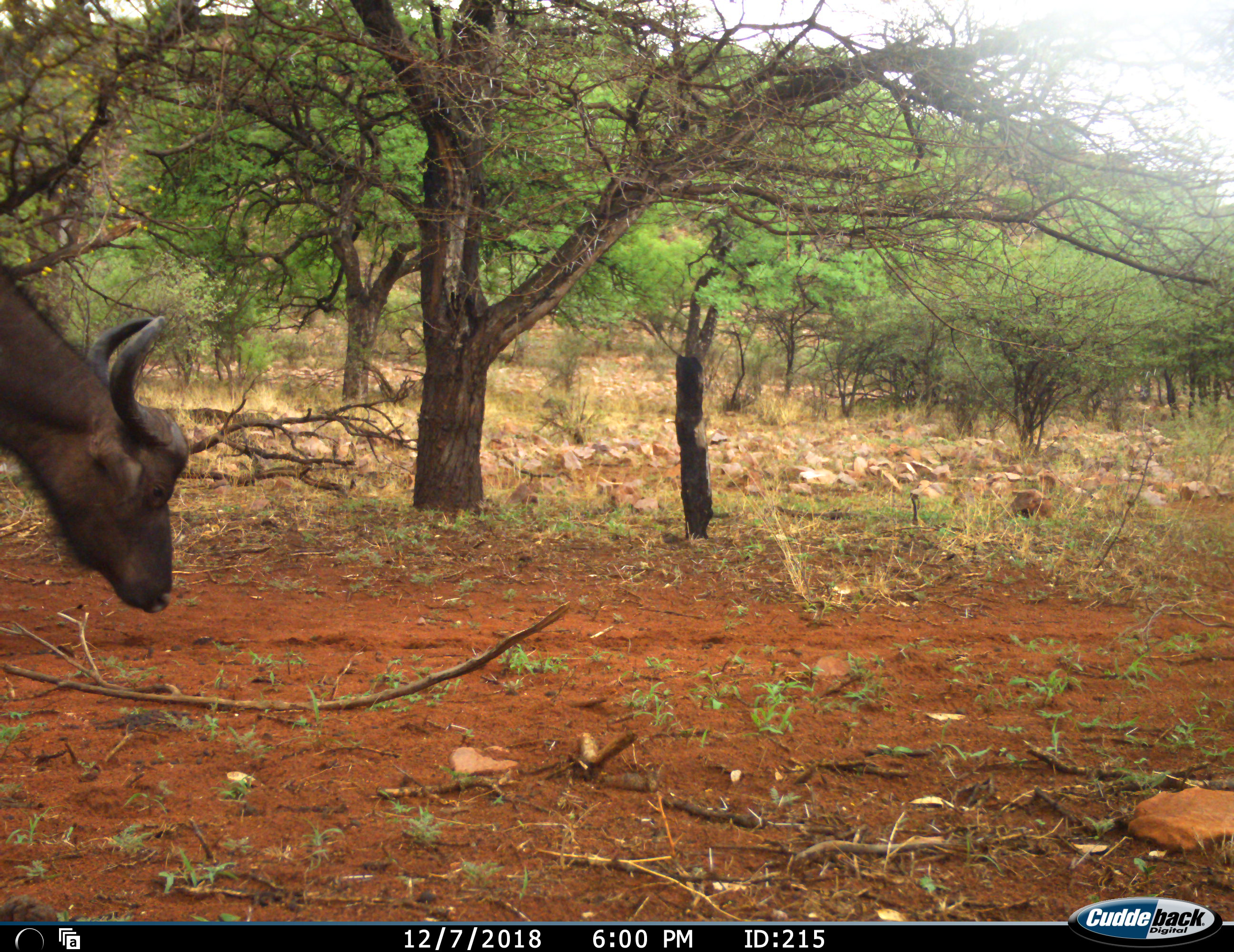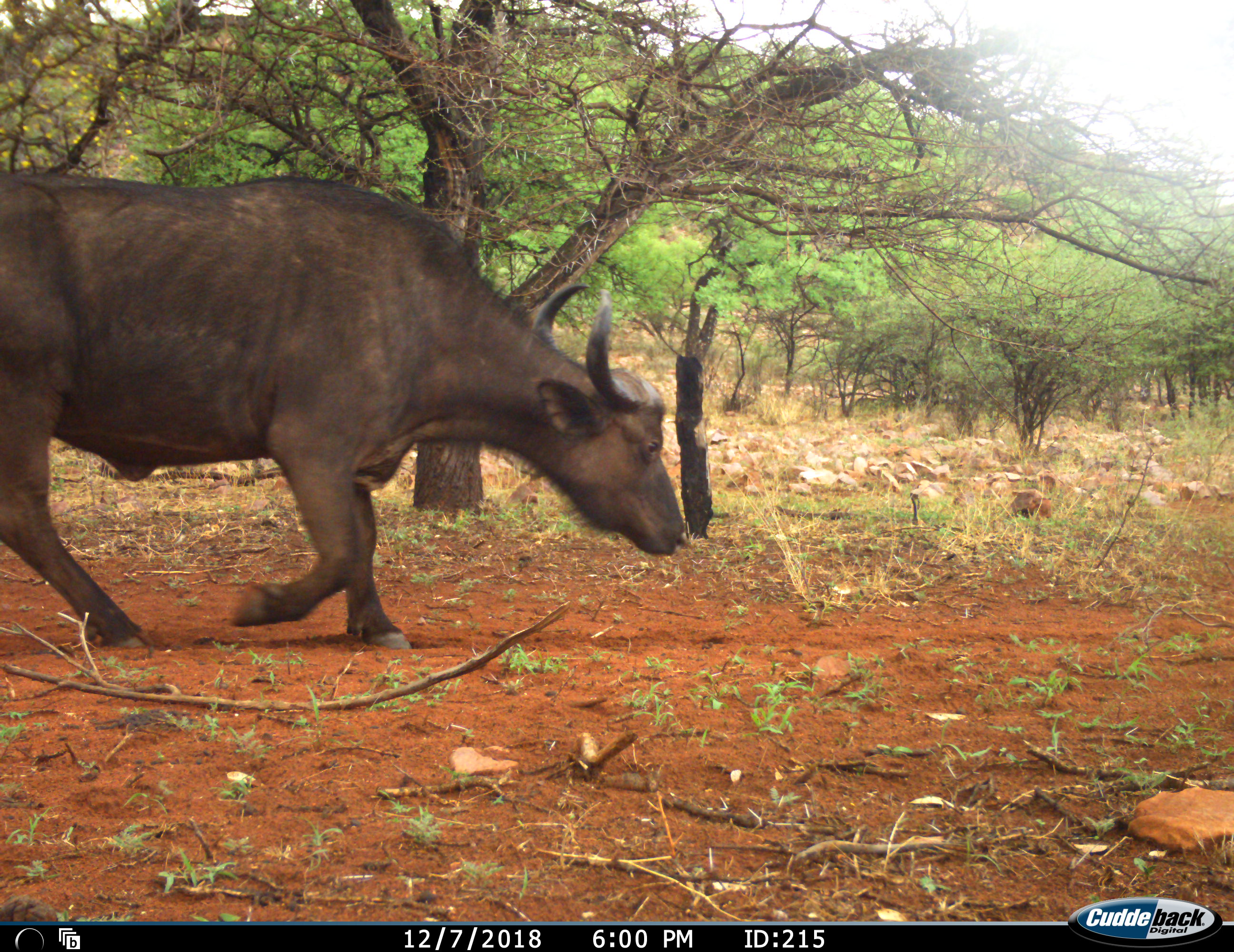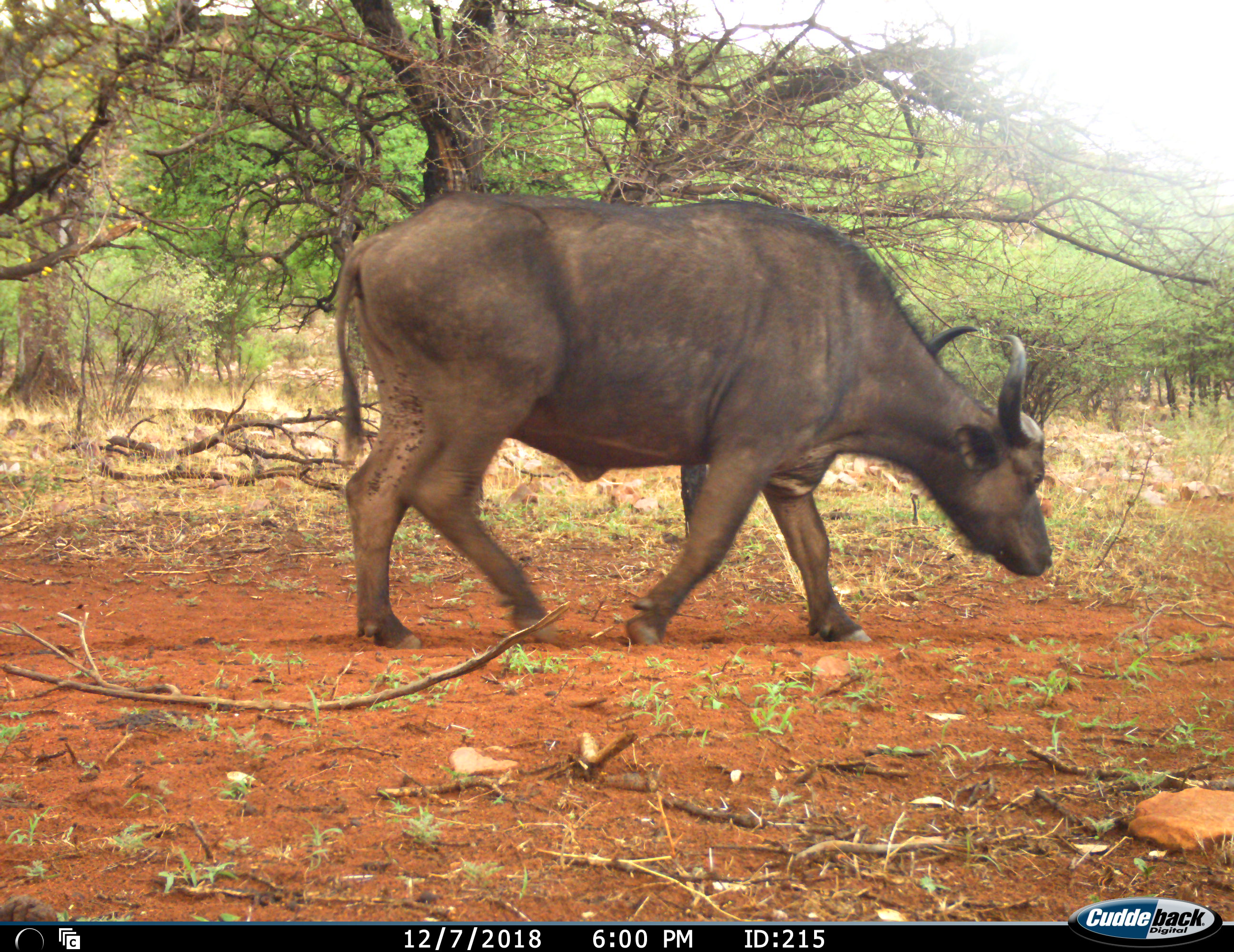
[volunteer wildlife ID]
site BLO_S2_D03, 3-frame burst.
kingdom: Animalia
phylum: Chordata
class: Mammalia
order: Artiodactyla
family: Bovidae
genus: Syncerus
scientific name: Syncerus caffer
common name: african buffalo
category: buffalo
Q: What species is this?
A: Buffalo (african buffalo) (Syncerus caffer).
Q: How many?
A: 1.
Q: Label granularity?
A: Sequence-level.